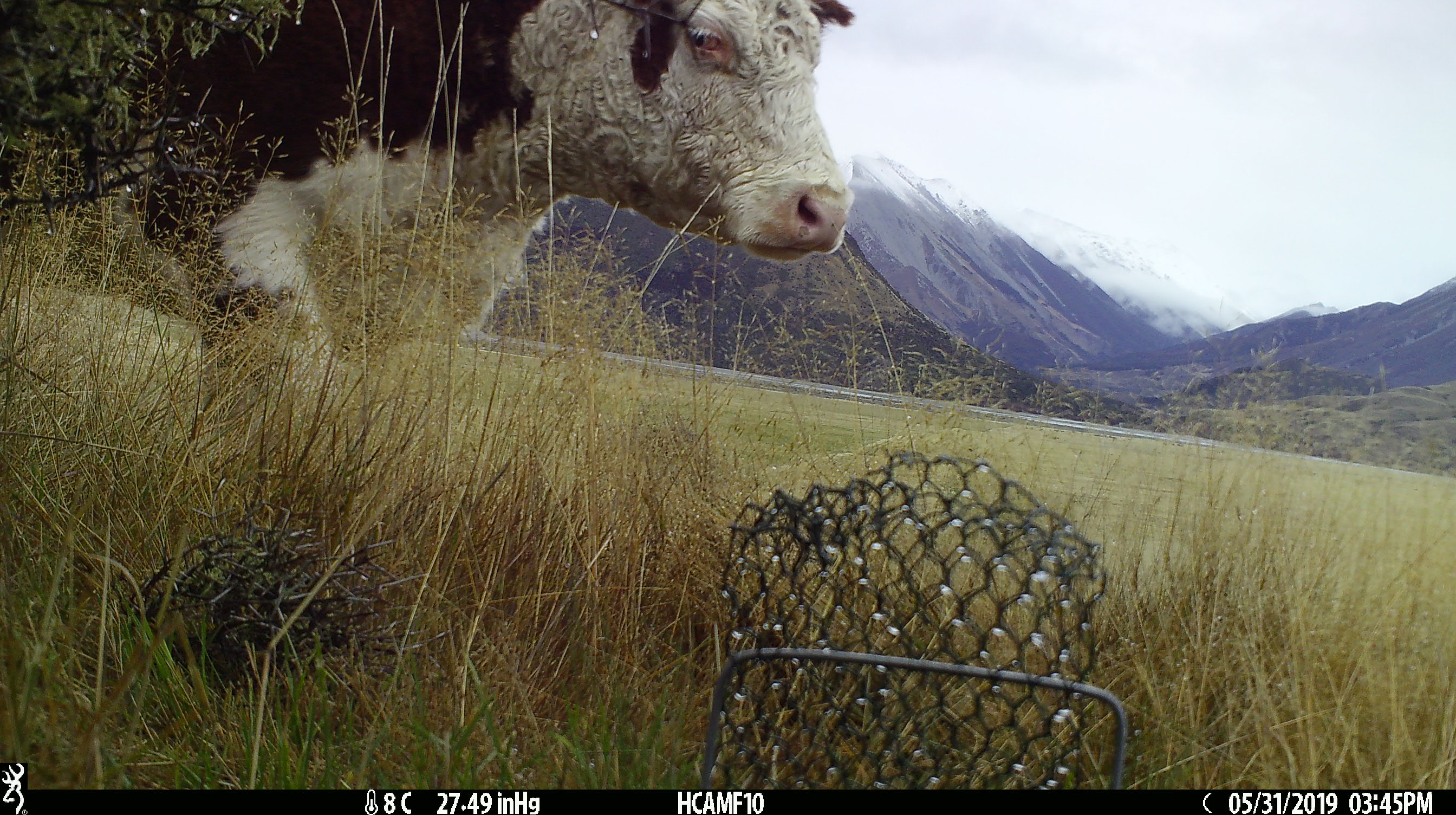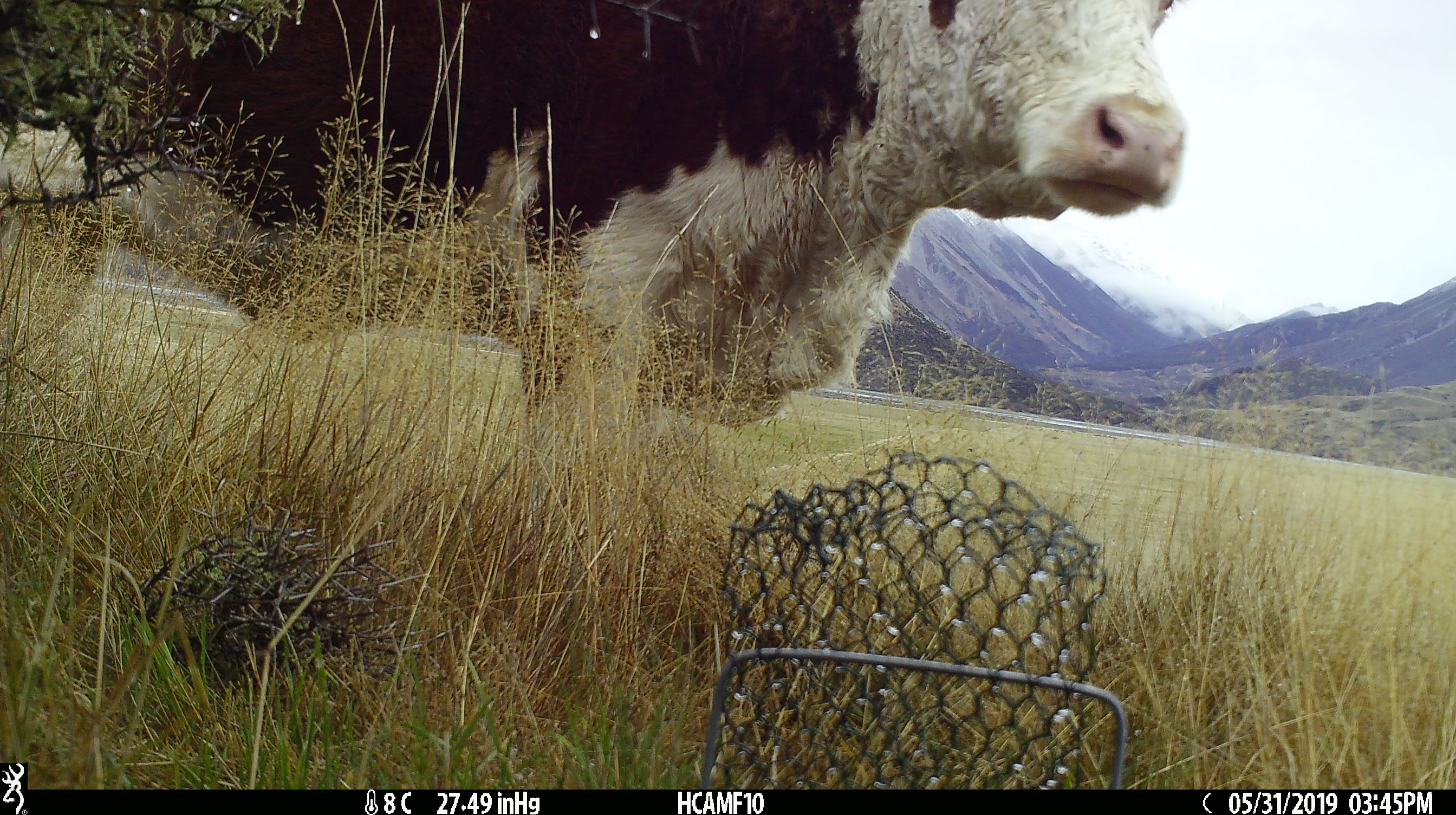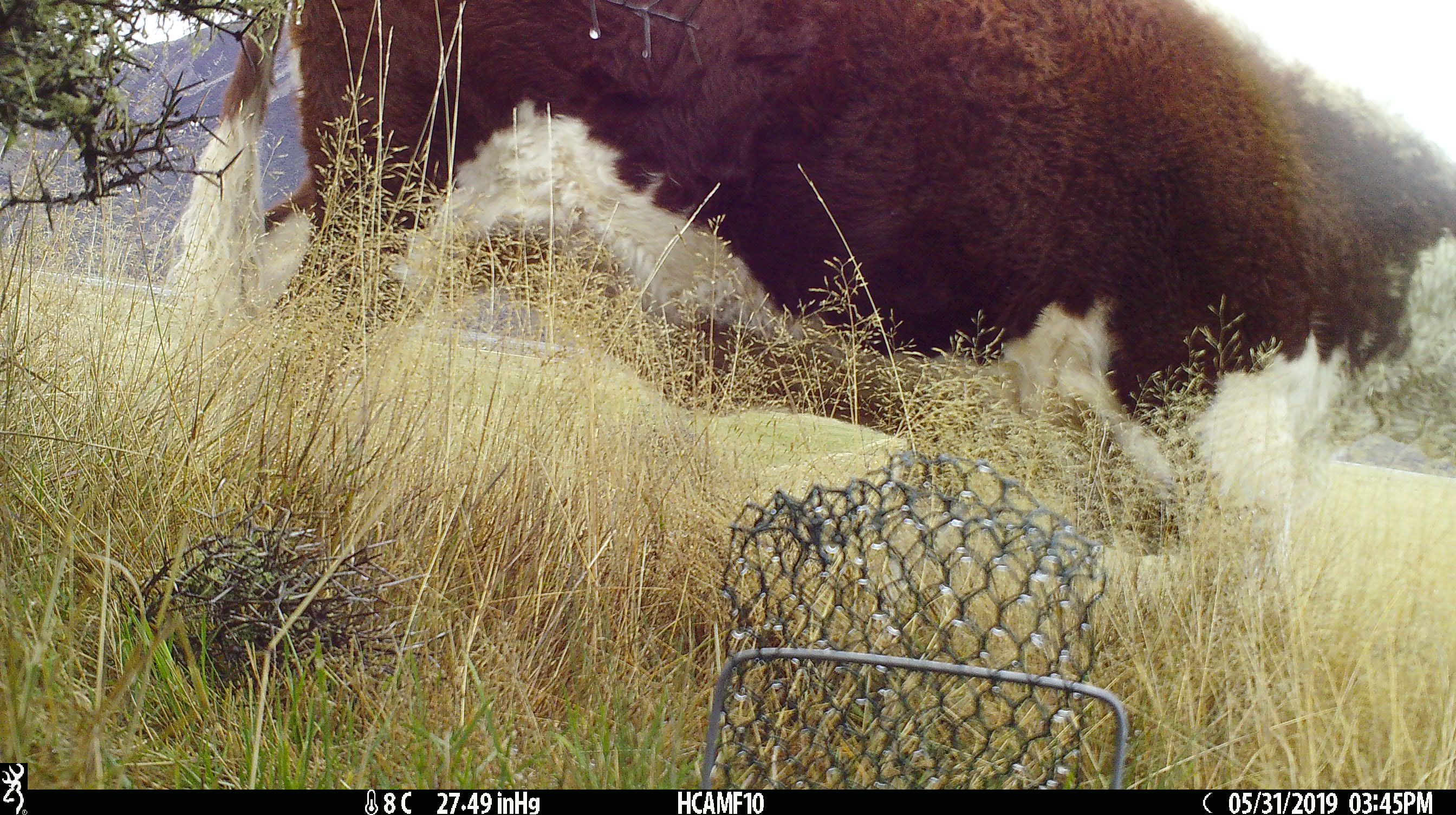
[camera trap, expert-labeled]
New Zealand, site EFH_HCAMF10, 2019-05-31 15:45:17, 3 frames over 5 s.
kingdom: Animalia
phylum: Chordata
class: Mammalia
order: Artiodactyla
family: Bovidae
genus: Bos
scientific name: Bos taurus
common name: domestic cow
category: cow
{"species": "cow (domestic cow) (Bos taurus)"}